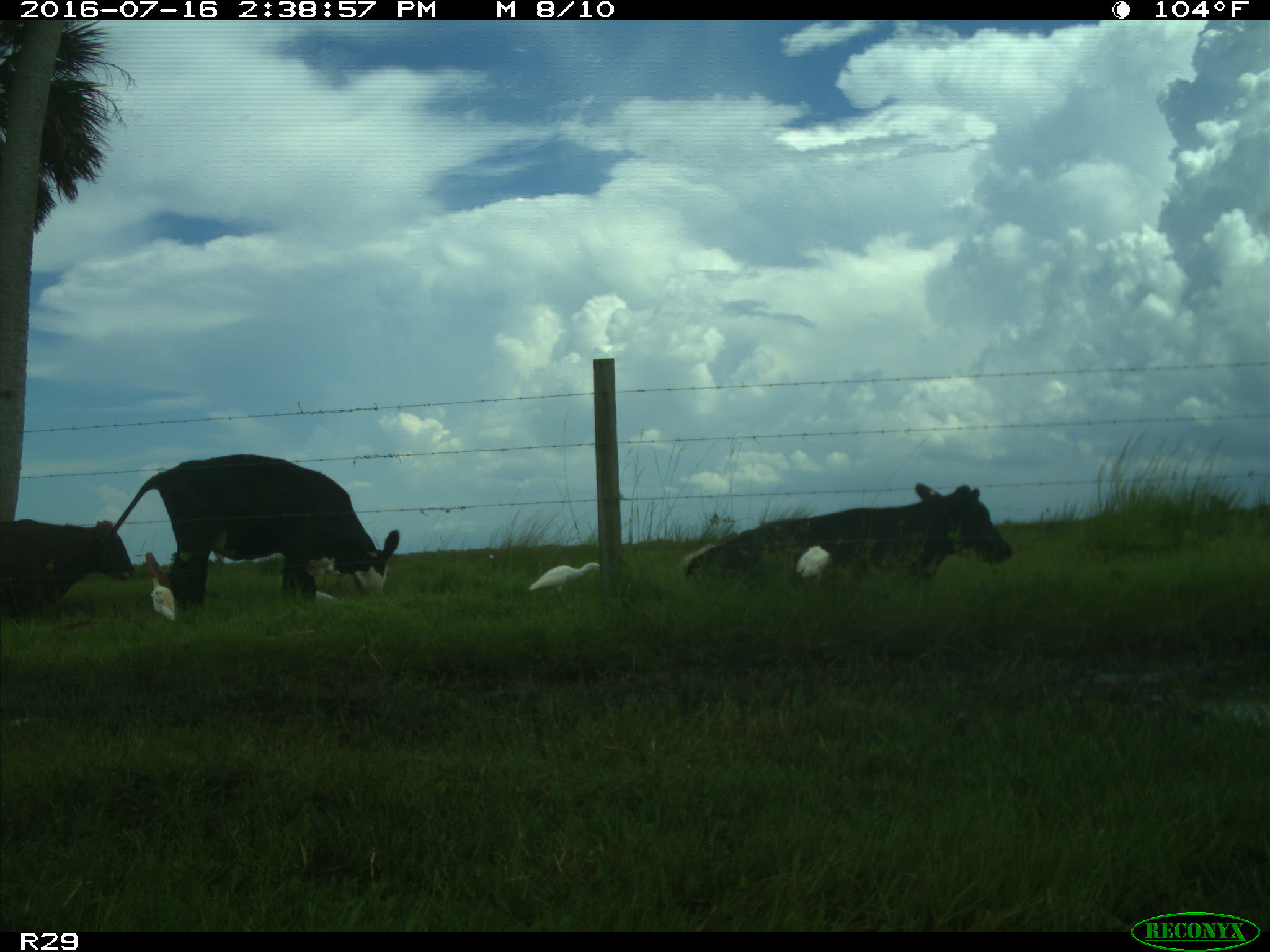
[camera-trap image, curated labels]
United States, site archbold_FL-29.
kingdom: Animalia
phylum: Chordata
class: Mammalia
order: Artiodactyla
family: Bovidae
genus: Bos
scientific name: Bos taurus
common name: domestic cow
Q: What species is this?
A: Bos taurus (domestic cow).